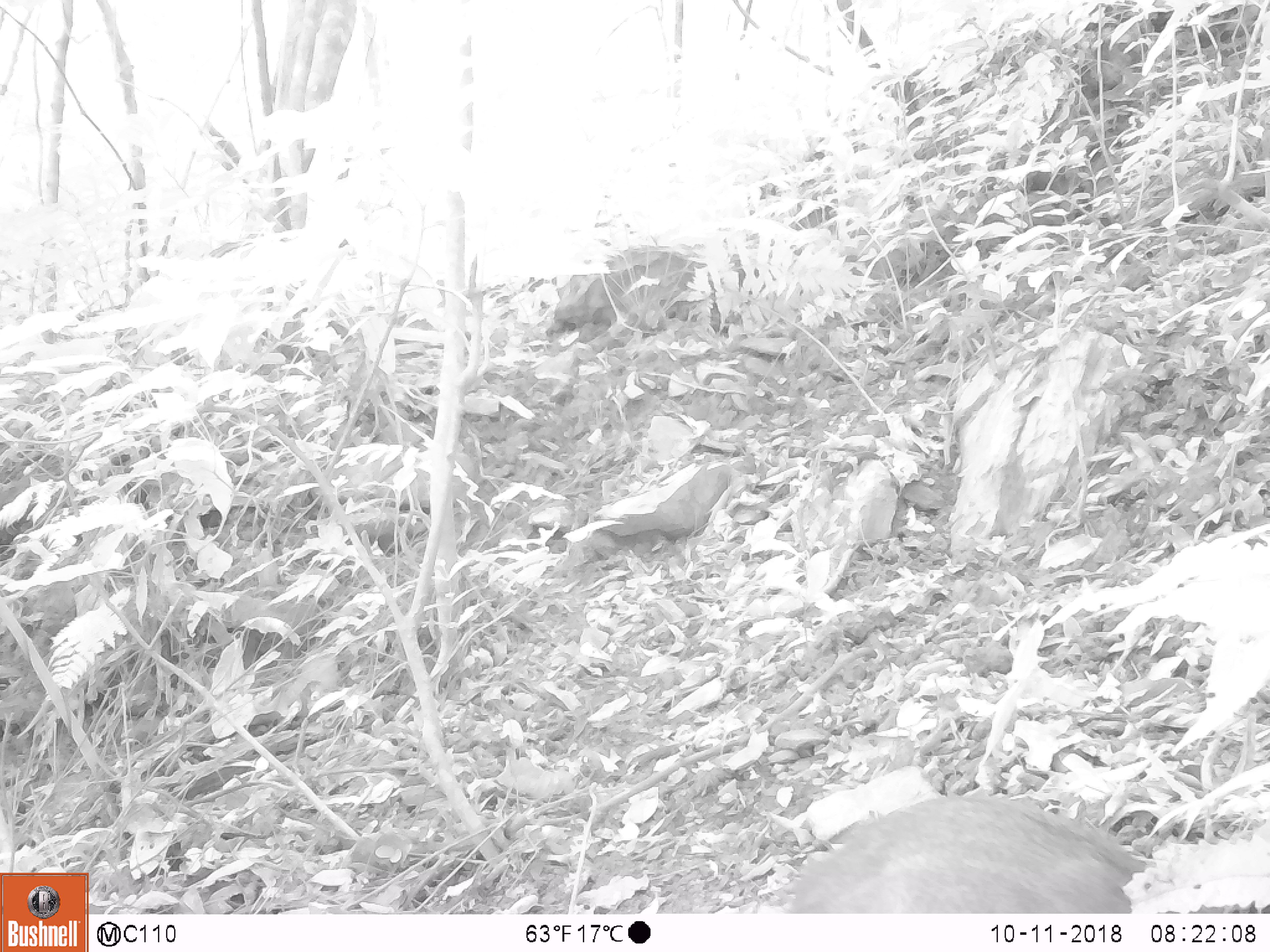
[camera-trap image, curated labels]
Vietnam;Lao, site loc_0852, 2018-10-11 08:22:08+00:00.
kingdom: Animalia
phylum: Chordata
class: Mammalia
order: Artiodactyla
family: Suidae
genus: Sus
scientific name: Sus scrofa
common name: eurasian wild pig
Eurasian wild pig (Sus scrofa). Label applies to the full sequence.